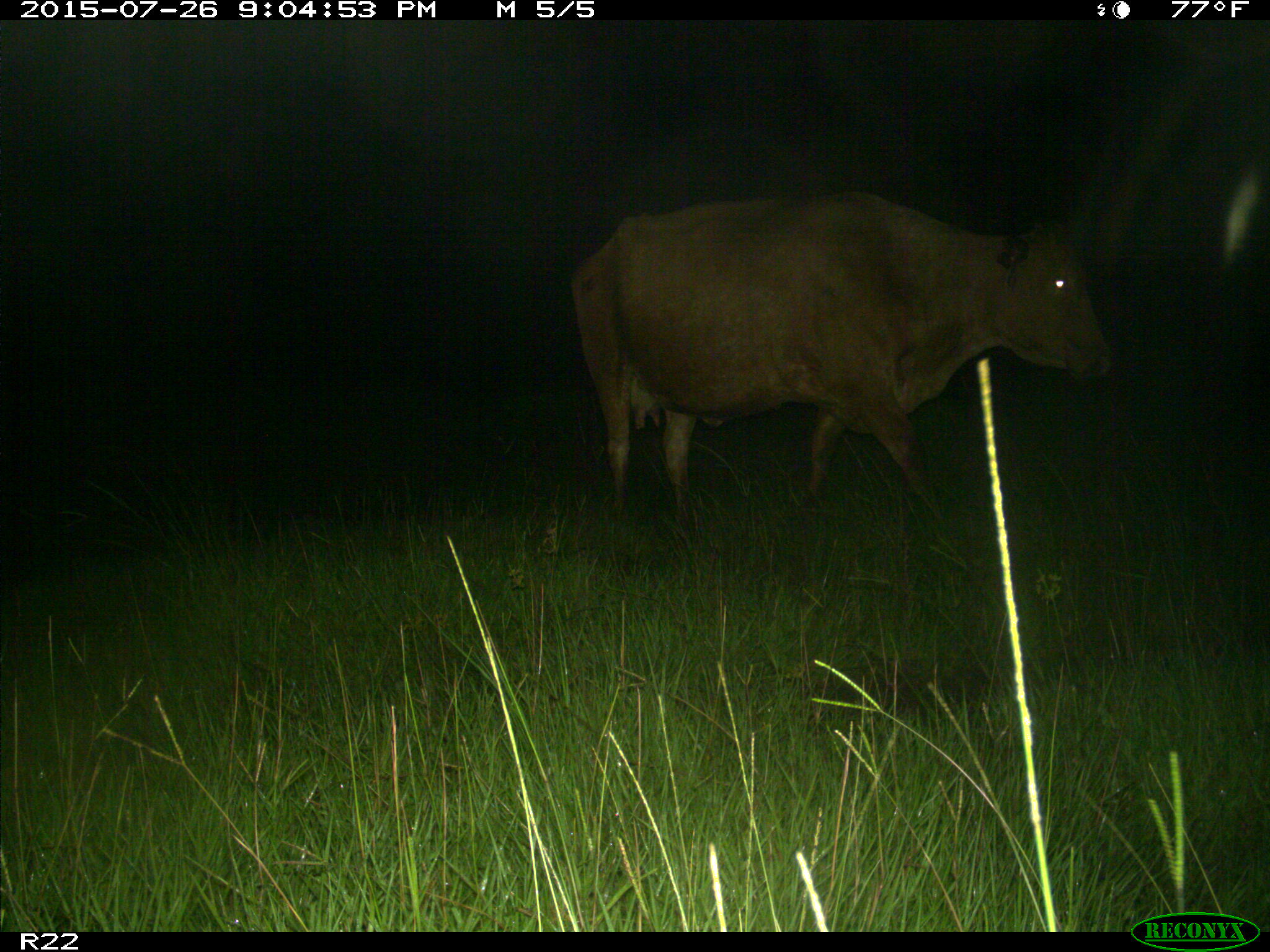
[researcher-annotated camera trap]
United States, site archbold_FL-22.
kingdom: Animalia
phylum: Chordata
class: Mammalia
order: Artiodactyla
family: Bovidae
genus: Bos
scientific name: Bos taurus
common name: domestic cow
Bos taurus (domestic cow).